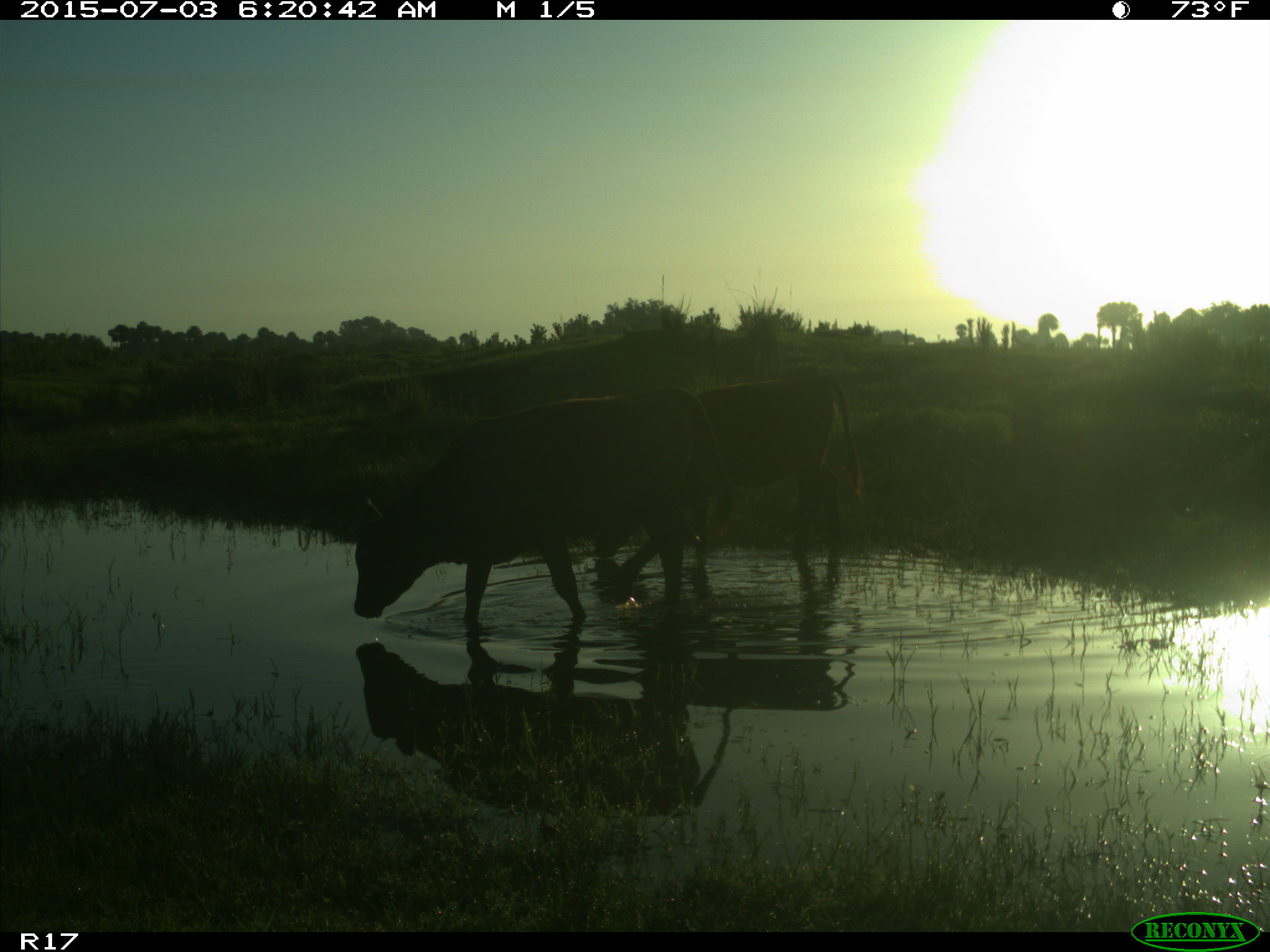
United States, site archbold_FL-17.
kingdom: Animalia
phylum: Chordata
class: Mammalia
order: Artiodactyla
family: Bovidae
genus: Bos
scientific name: Bos taurus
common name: domestic cow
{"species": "Bos taurus (domestic cow)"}